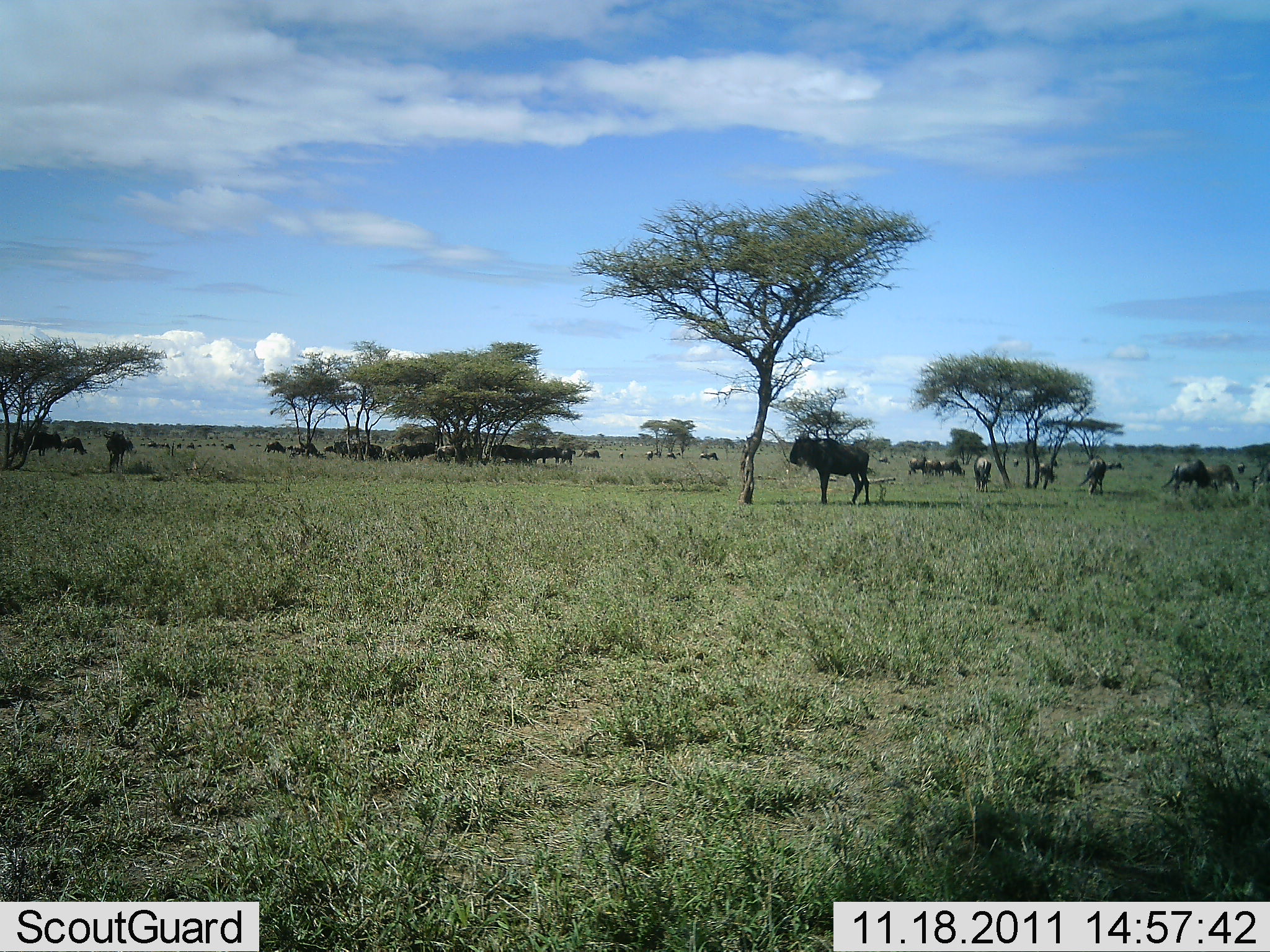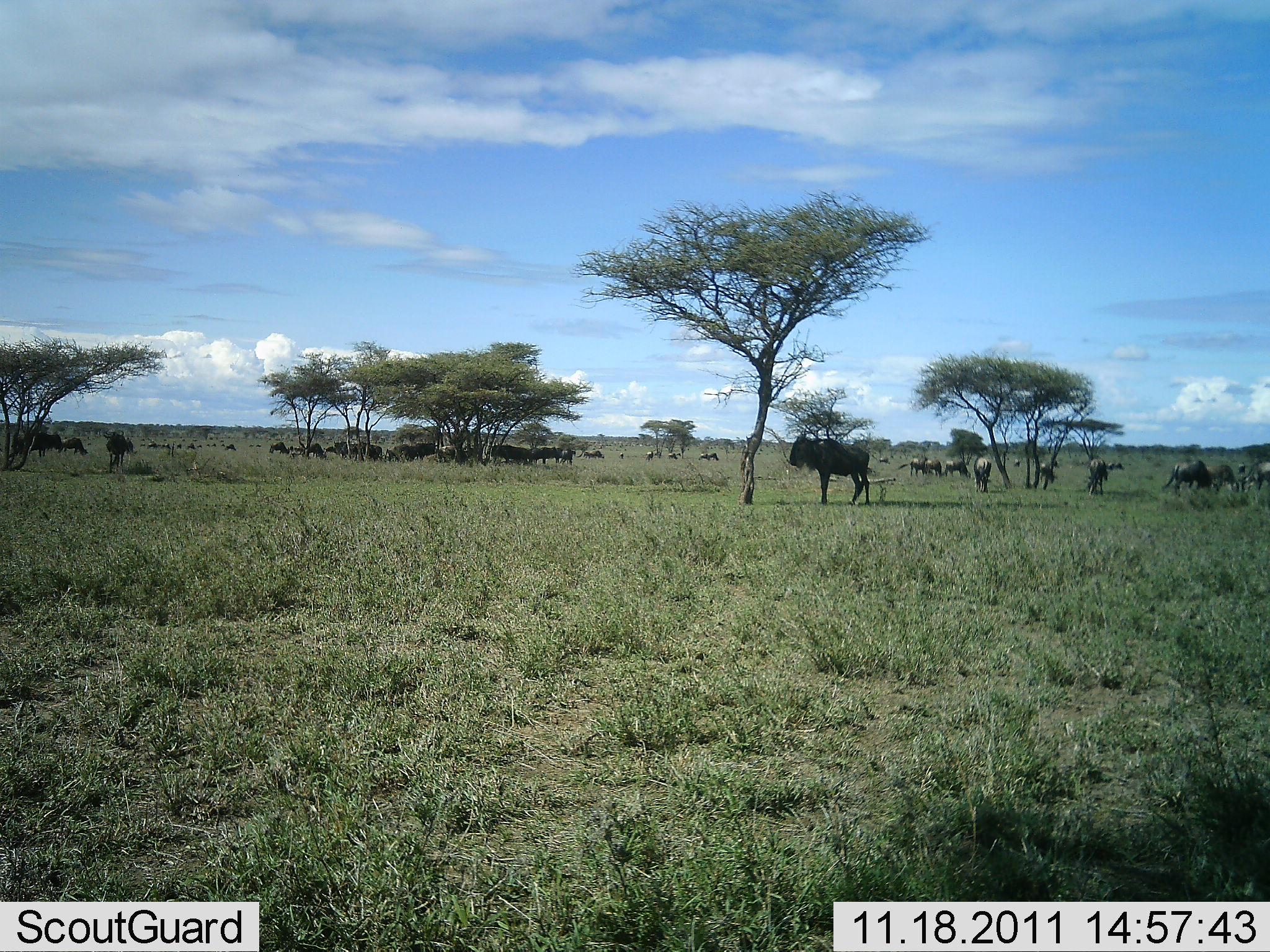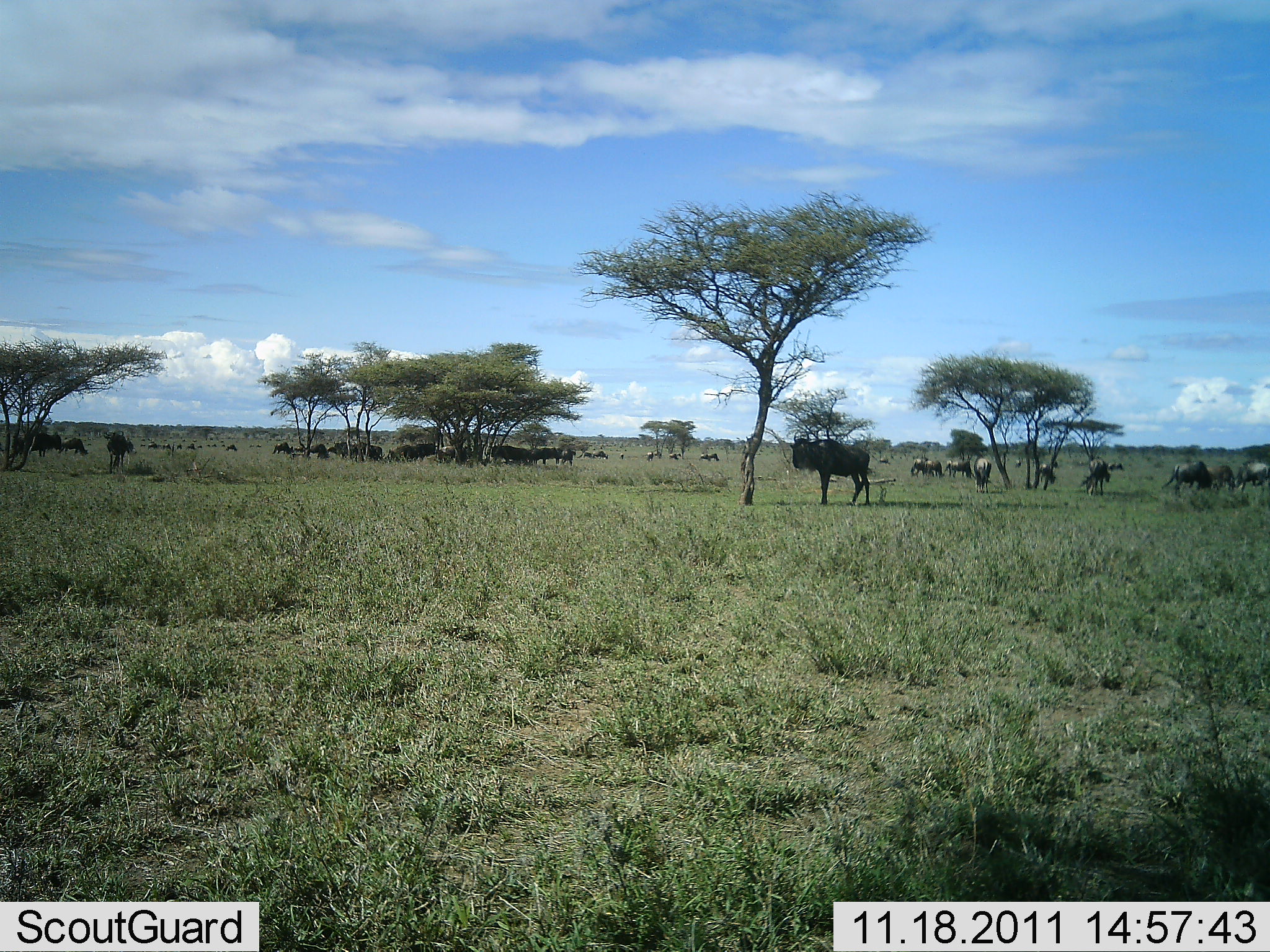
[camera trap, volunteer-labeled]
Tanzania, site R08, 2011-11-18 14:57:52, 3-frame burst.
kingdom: Animalia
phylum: Chordata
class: Mammalia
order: Artiodactyla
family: Bovidae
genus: Connochaetes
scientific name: Connochaetes taurinus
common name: blue wildebeest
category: wildebeest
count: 11-50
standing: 67%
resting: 0%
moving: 8%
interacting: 8%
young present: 0%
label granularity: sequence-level